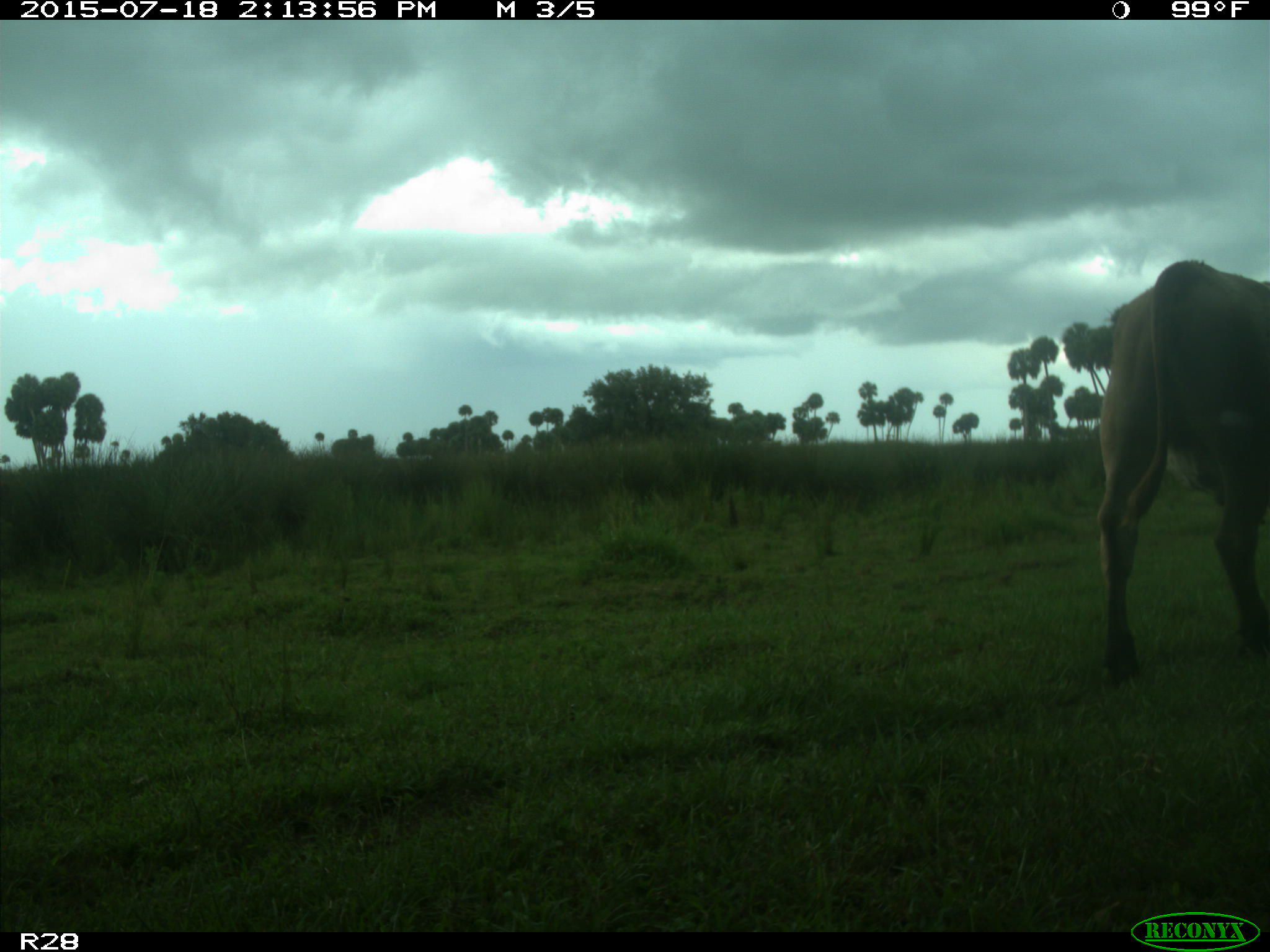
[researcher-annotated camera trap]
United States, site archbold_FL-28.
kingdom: Animalia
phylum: Chordata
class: Mammalia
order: Artiodactyla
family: Bovidae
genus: Bos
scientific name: Bos taurus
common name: domestic cow